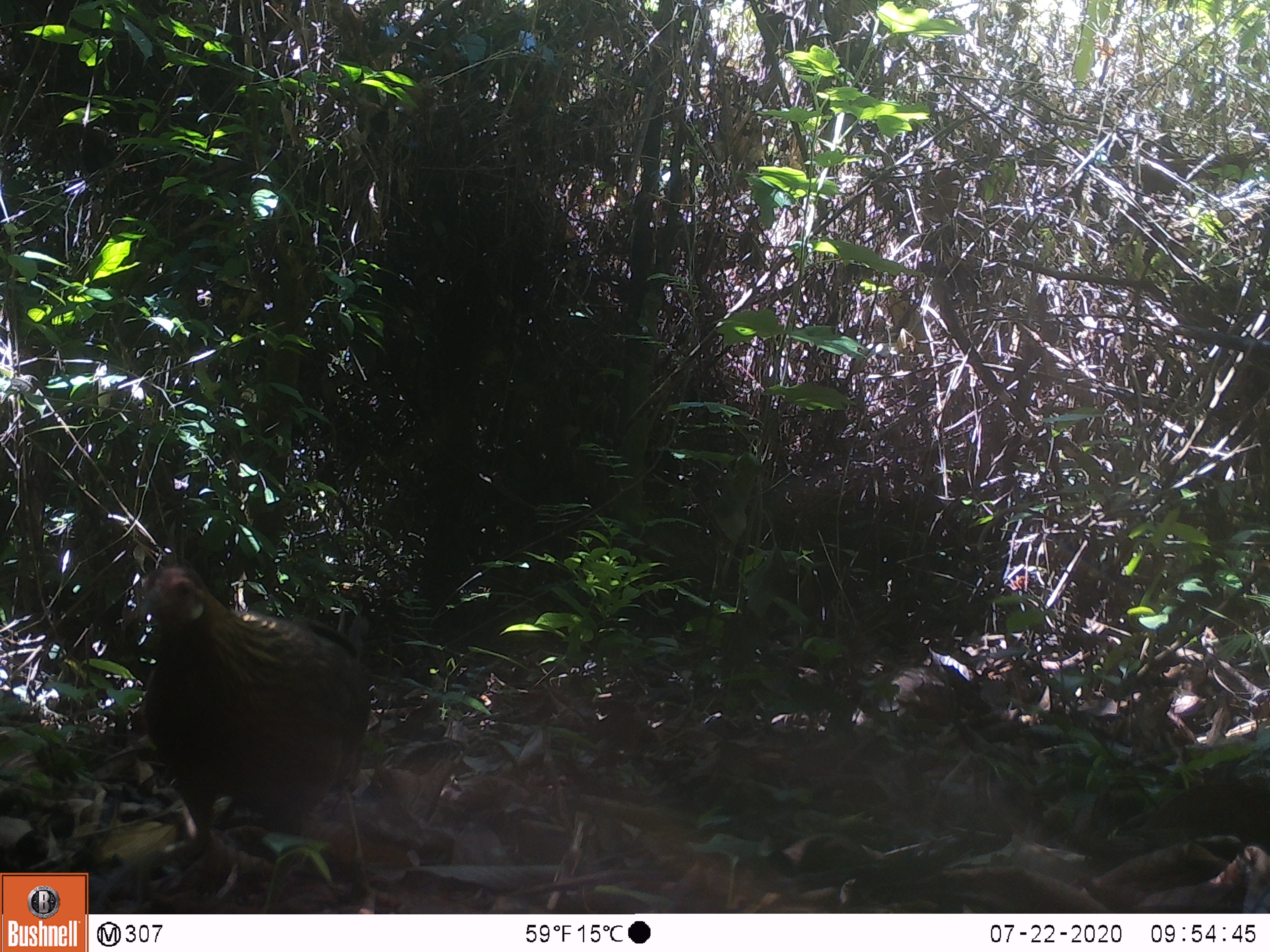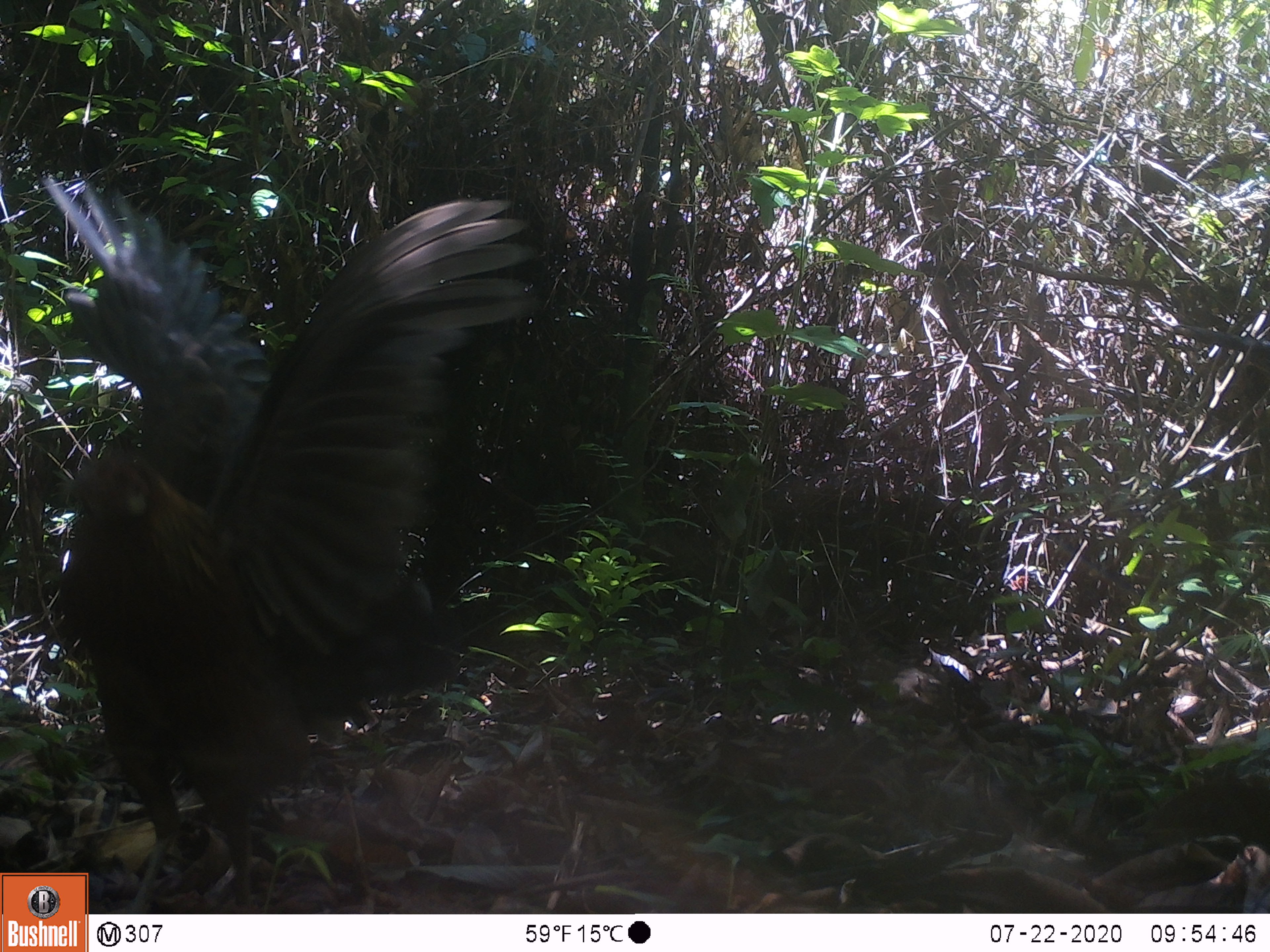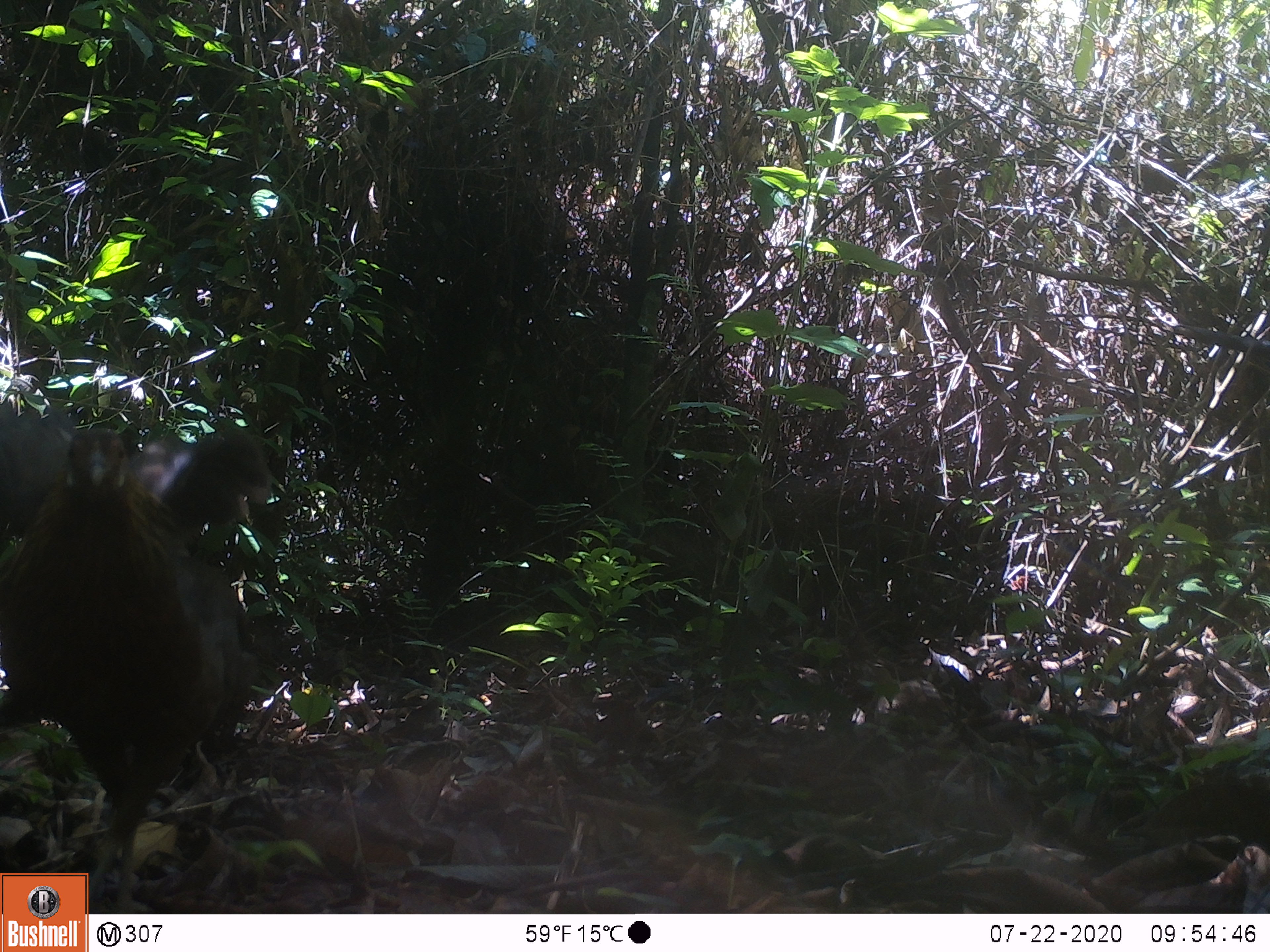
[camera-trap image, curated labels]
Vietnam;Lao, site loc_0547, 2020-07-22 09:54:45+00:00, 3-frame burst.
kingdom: Animalia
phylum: Chordata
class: Aves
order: Galliformes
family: Phasianidae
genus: Gallus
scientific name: Gallus gallus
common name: red junglefowl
Red junglefowl (Gallus gallus). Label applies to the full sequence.